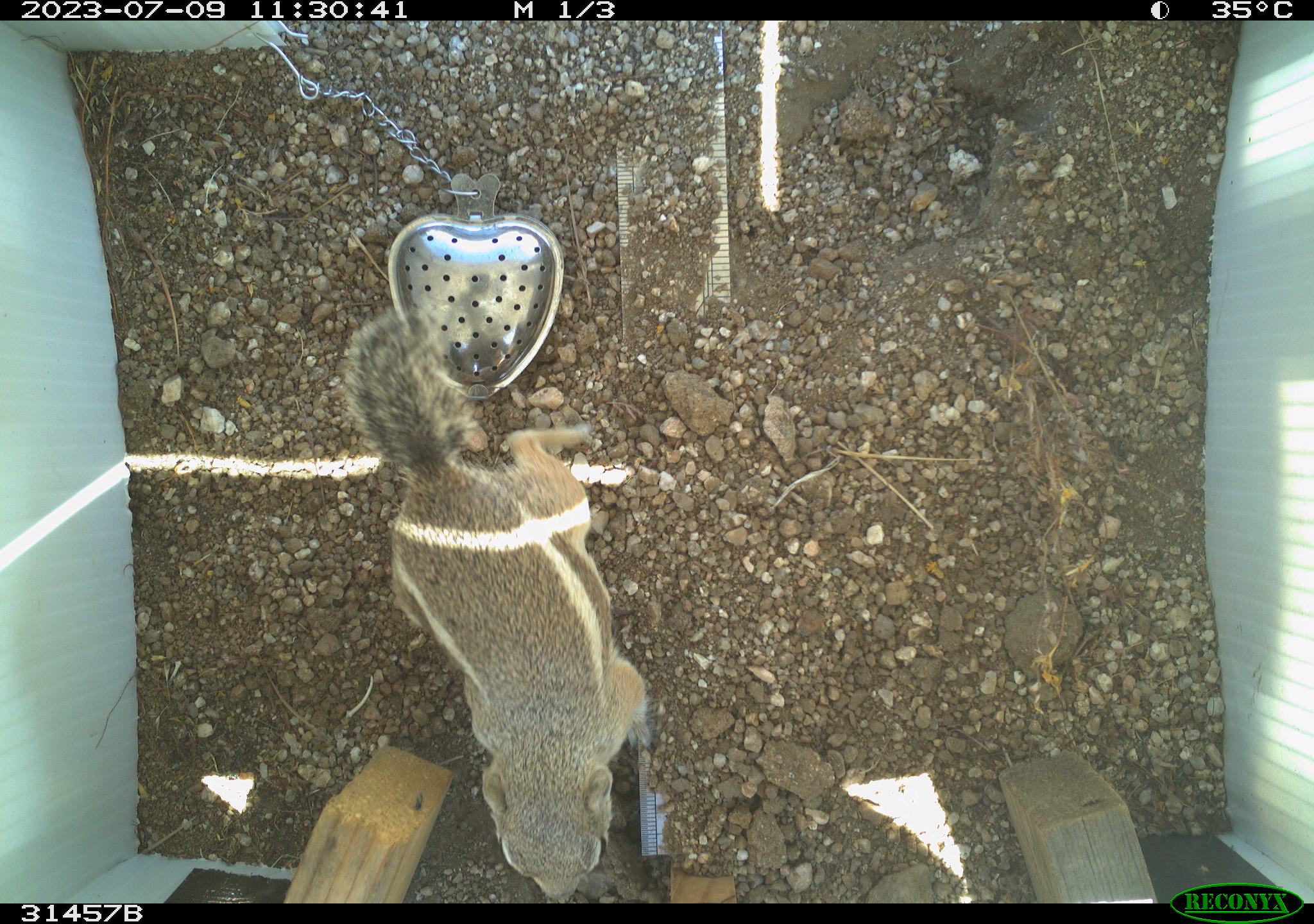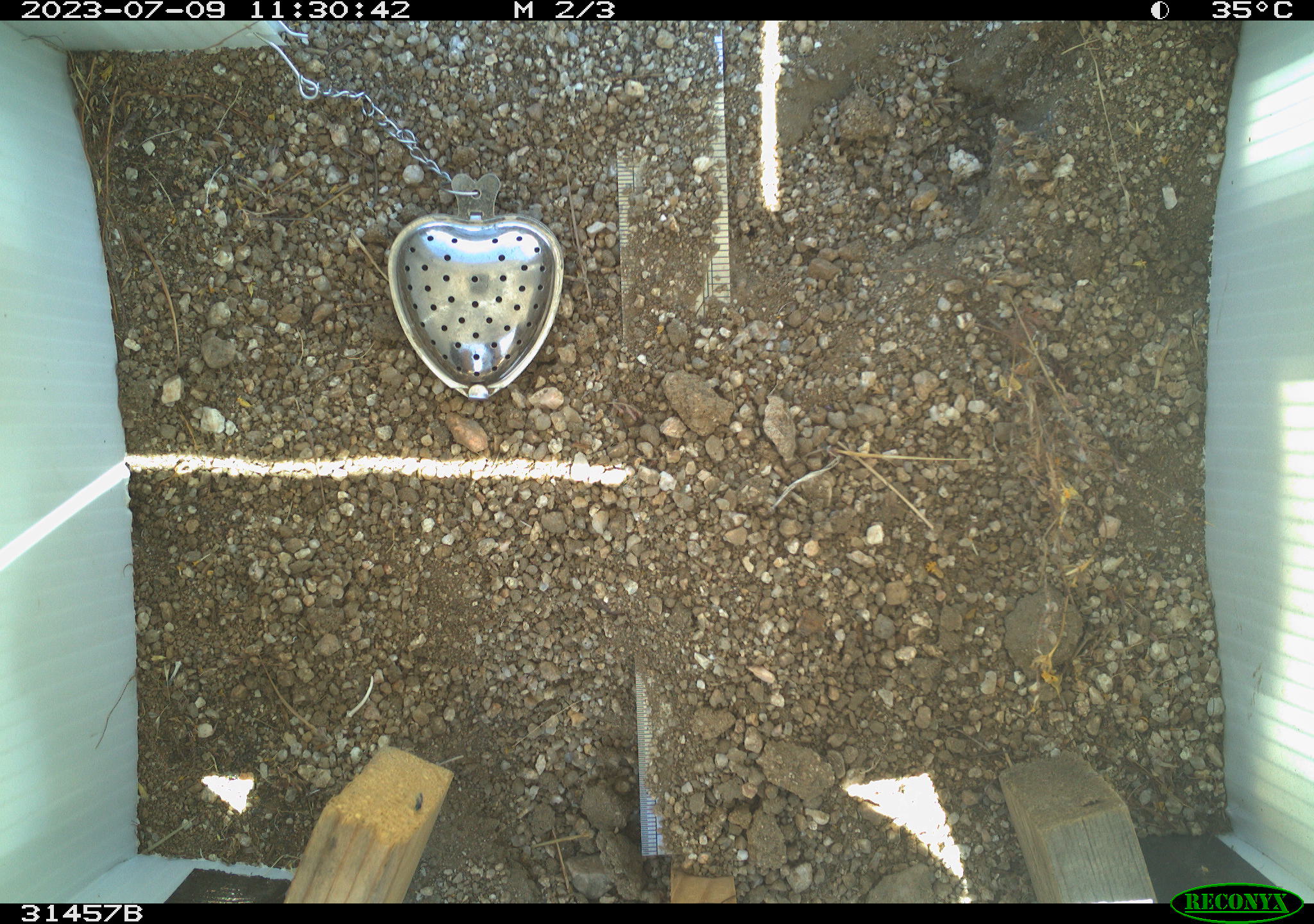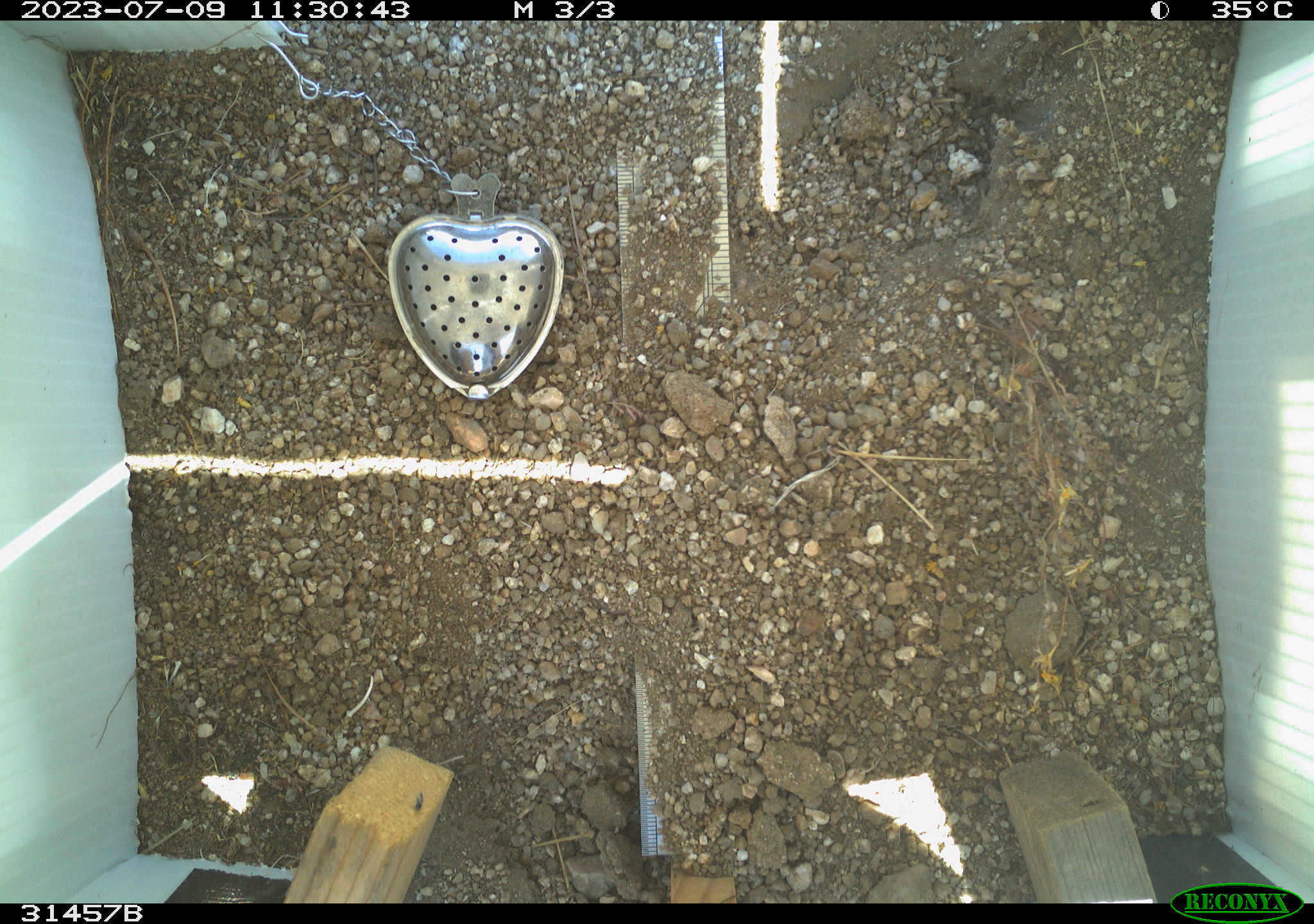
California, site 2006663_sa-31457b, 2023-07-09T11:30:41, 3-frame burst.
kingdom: Animalia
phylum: Chordata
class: Mammalia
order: Rodentia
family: Sciuridae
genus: Ammospermophilus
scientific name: Ammospermophilus leucurus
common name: white-tailed antelope squirrel